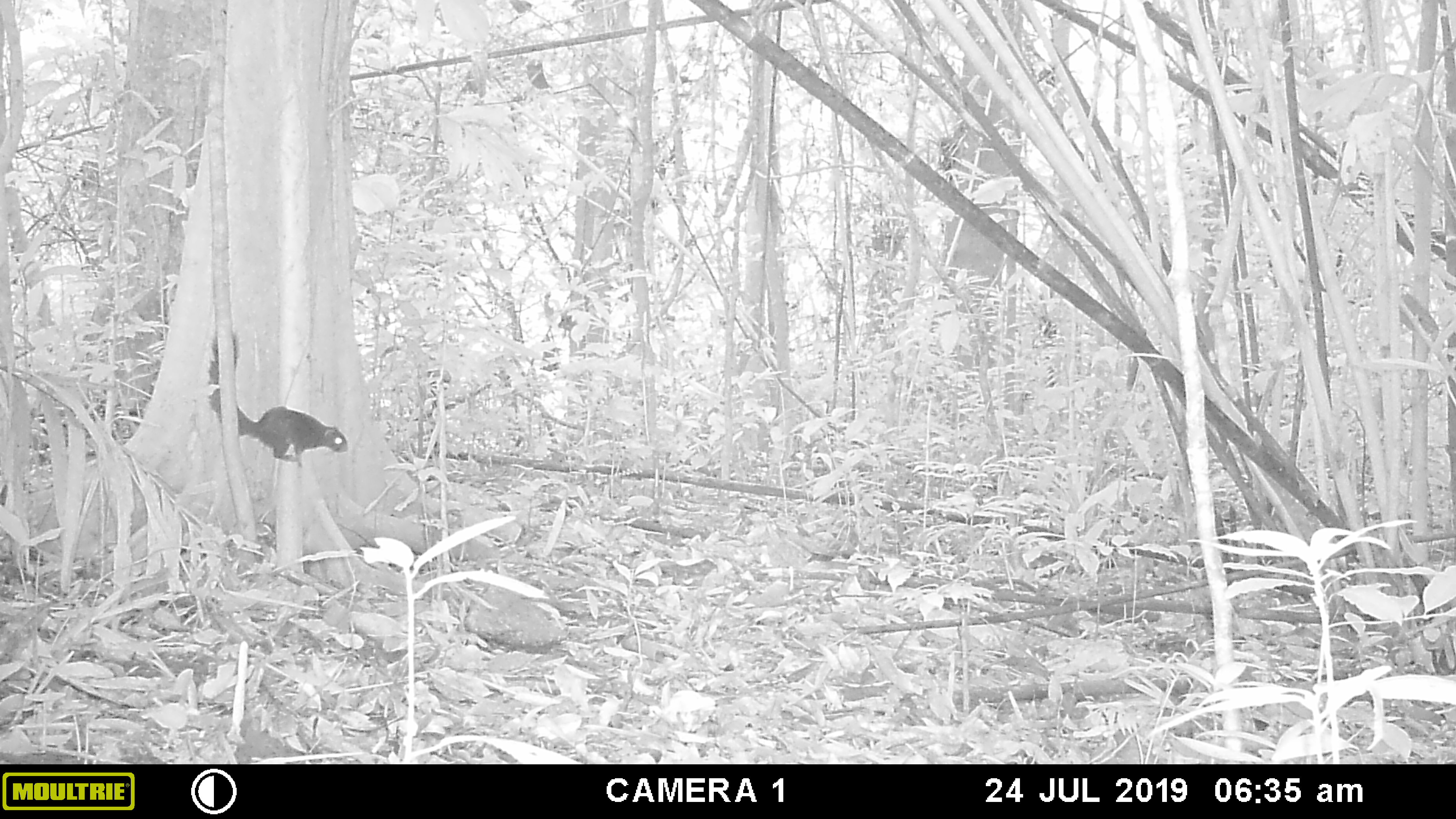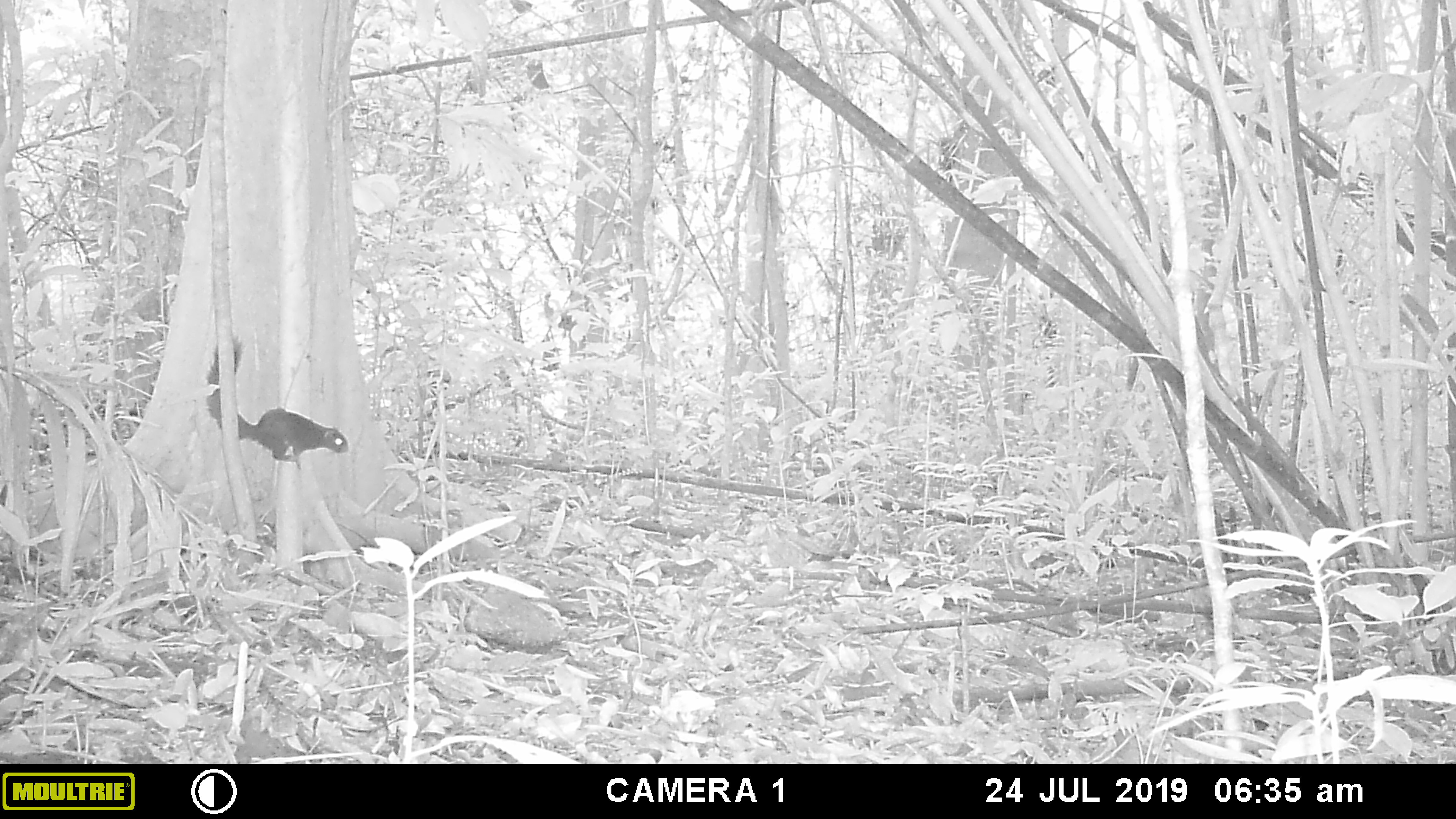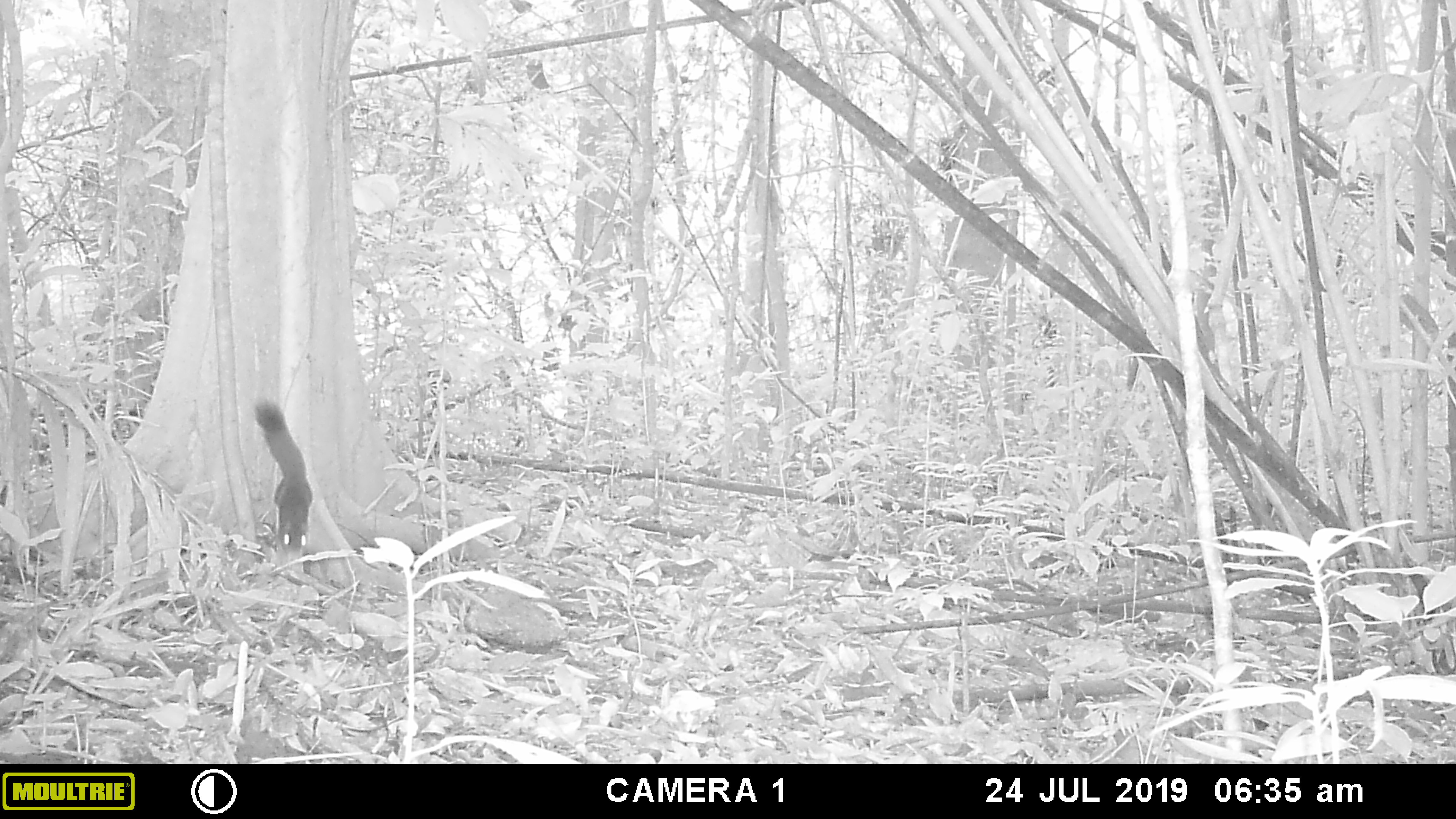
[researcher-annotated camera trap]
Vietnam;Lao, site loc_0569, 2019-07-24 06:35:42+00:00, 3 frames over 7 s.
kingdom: Animalia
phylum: Chordata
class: Mammalia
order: Rodentia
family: Sciuridae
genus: Callosciurus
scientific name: Callosciurus erythraeus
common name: pallas's squirrel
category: pallass squirrel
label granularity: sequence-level